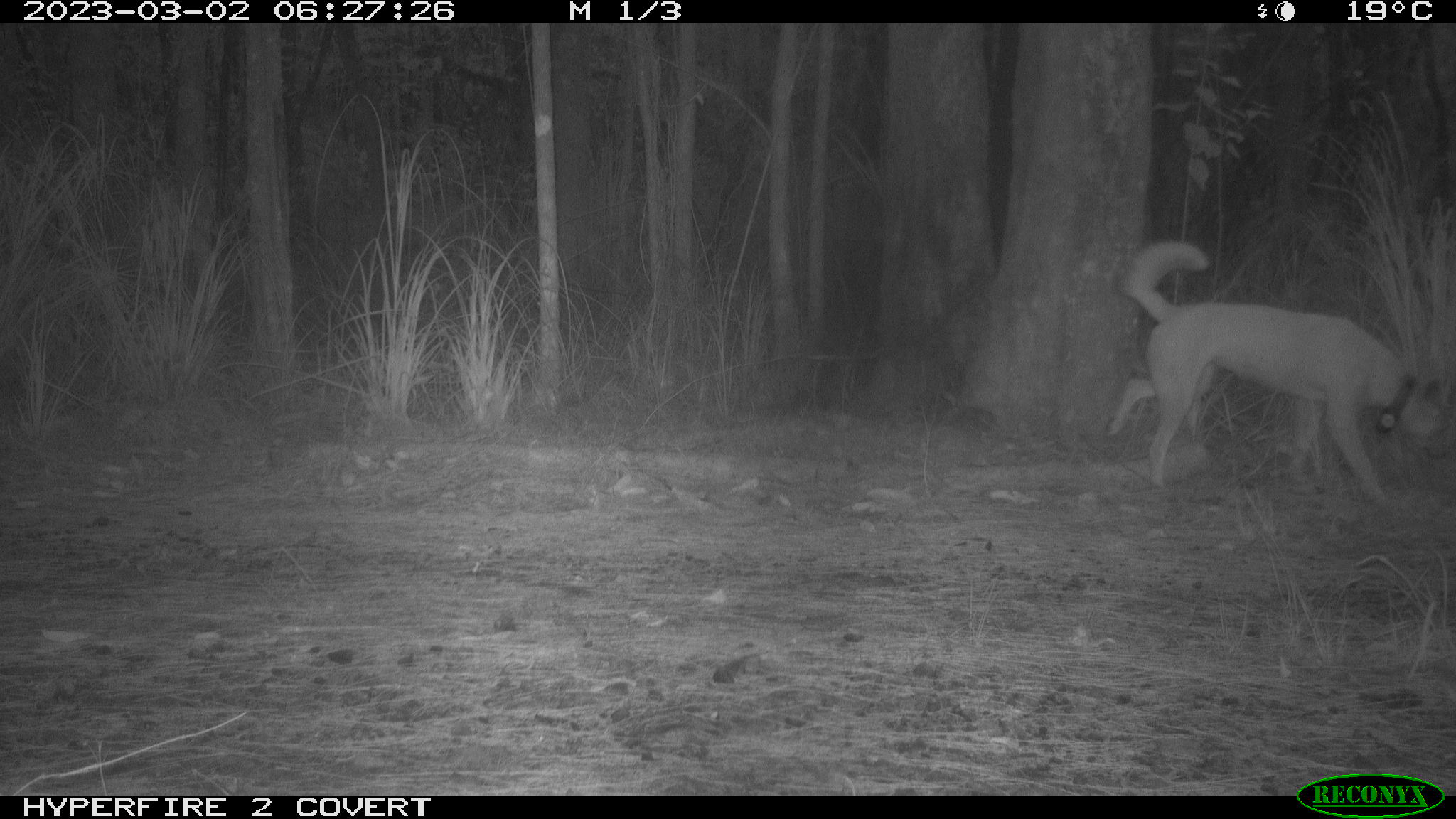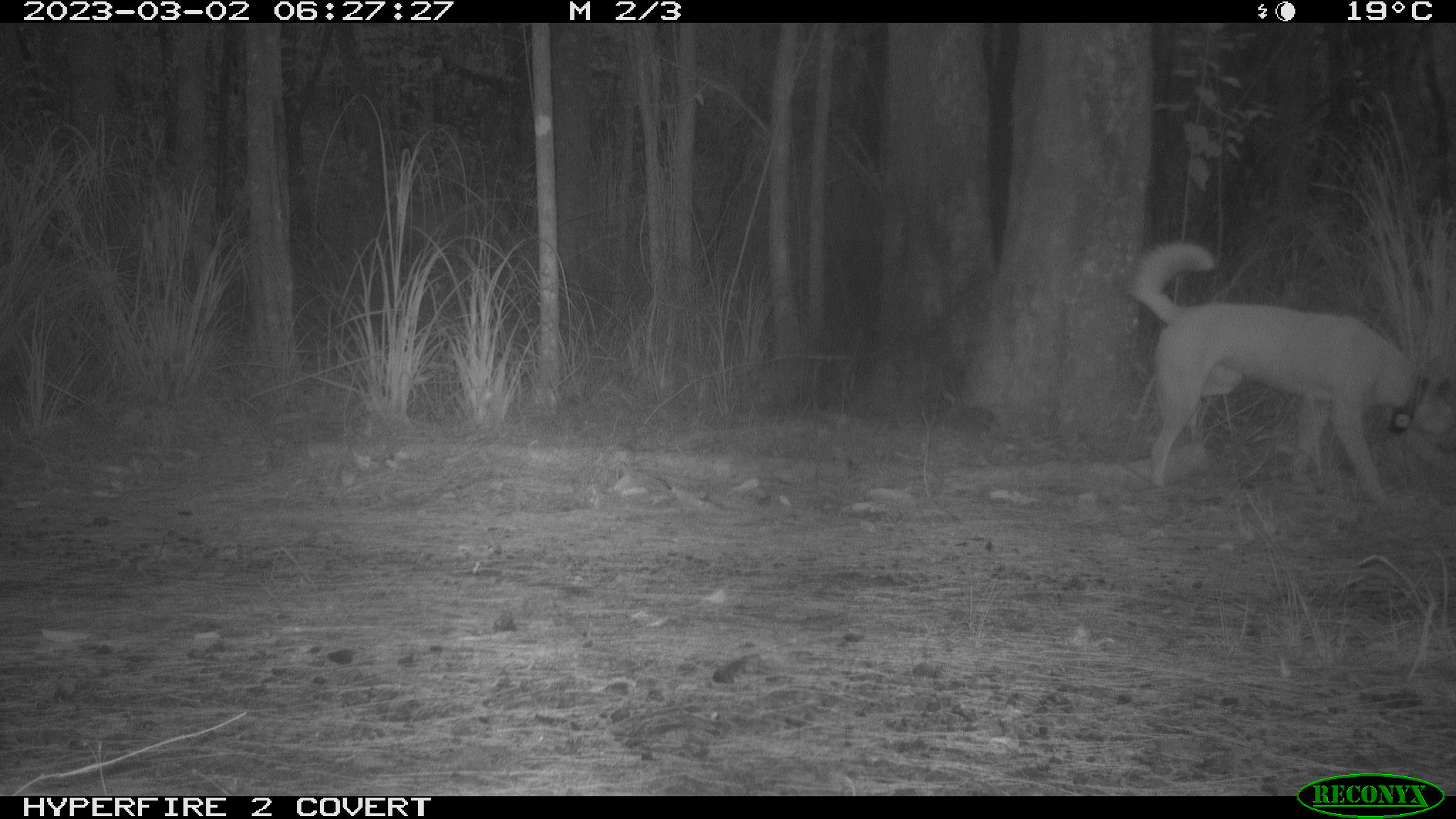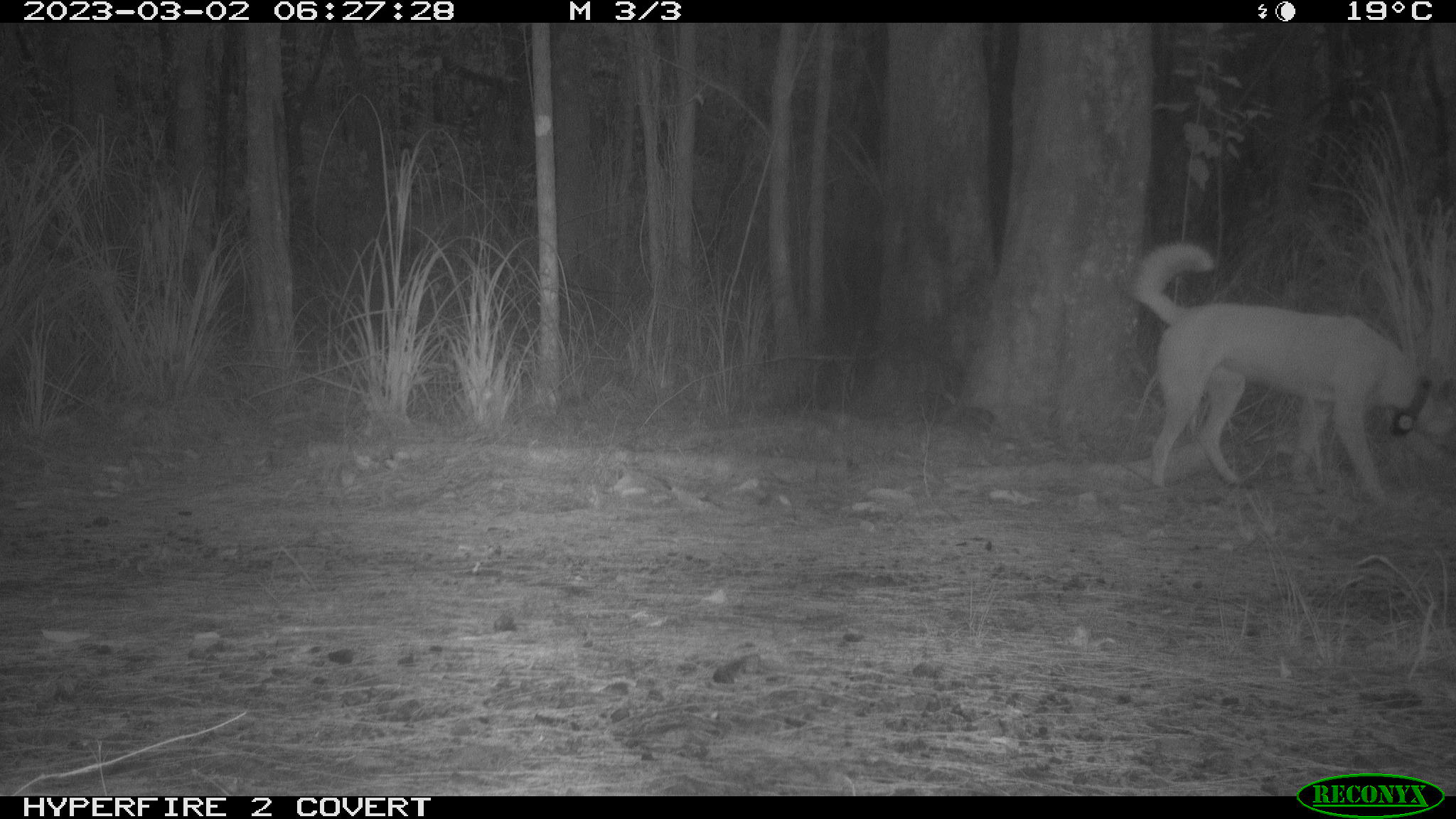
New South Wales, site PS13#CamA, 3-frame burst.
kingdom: Animalia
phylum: Chordata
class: Mammalia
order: Carnivora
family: Canidae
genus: Canis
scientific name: Canis familiaris dingo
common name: dingo